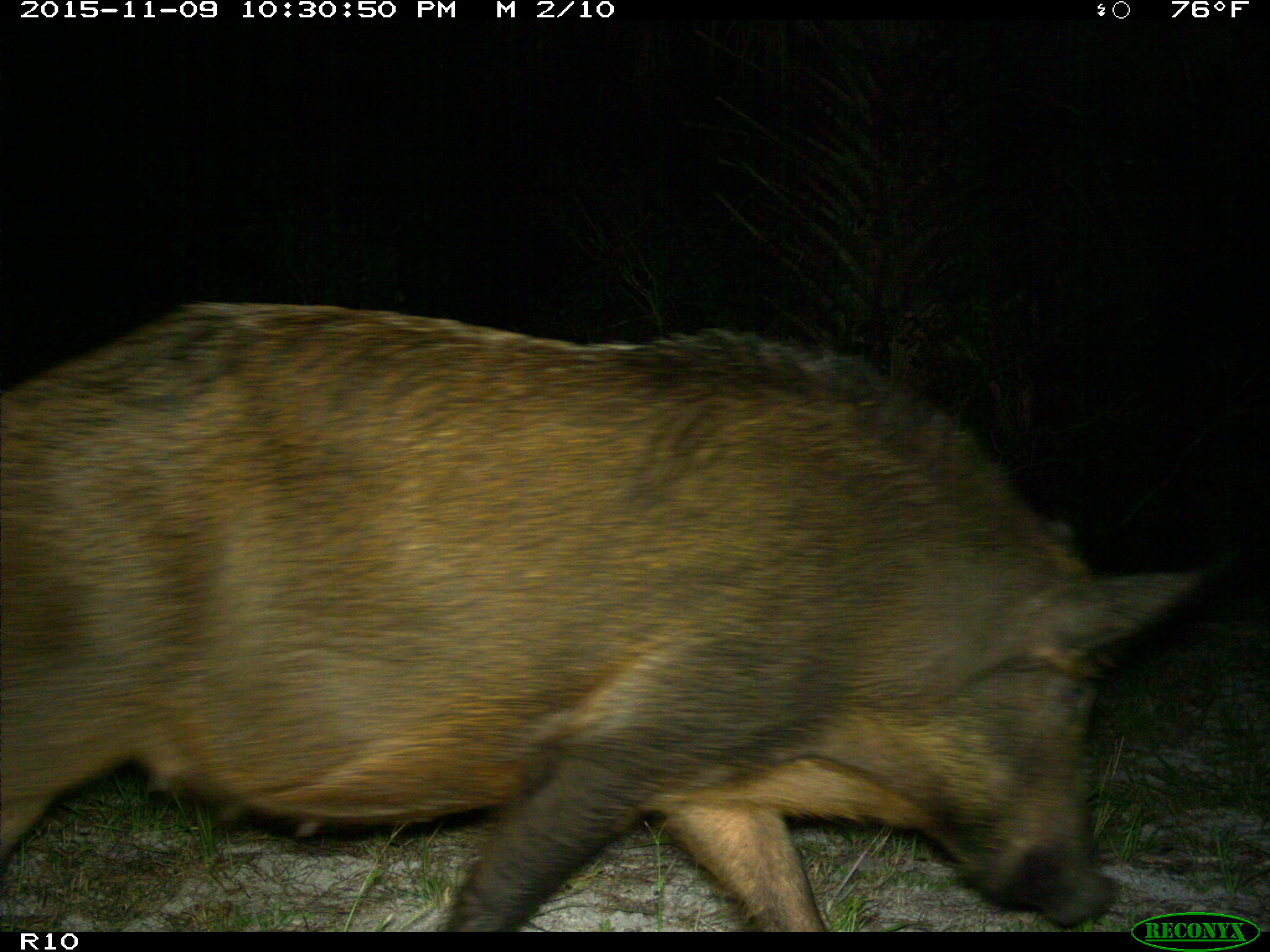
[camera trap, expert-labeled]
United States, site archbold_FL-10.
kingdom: Animalia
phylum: Chordata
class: Mammalia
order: Artiodactyla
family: Suidae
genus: Sus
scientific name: Sus scrofa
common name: wild boar